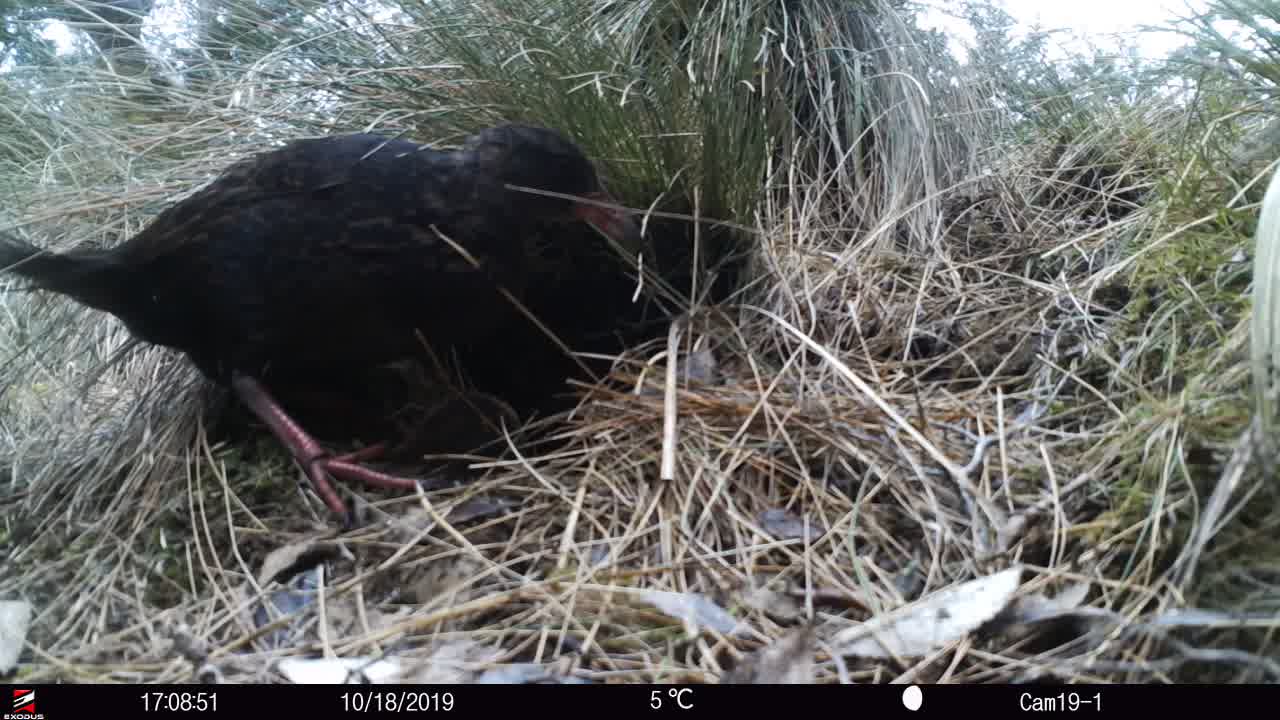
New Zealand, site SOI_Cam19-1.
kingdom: Animalia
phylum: Chordata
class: Aves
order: Gruiformes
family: Rallidae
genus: Gallirallus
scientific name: Gallirallus australis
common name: weka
Weka (Gallirallus australis).